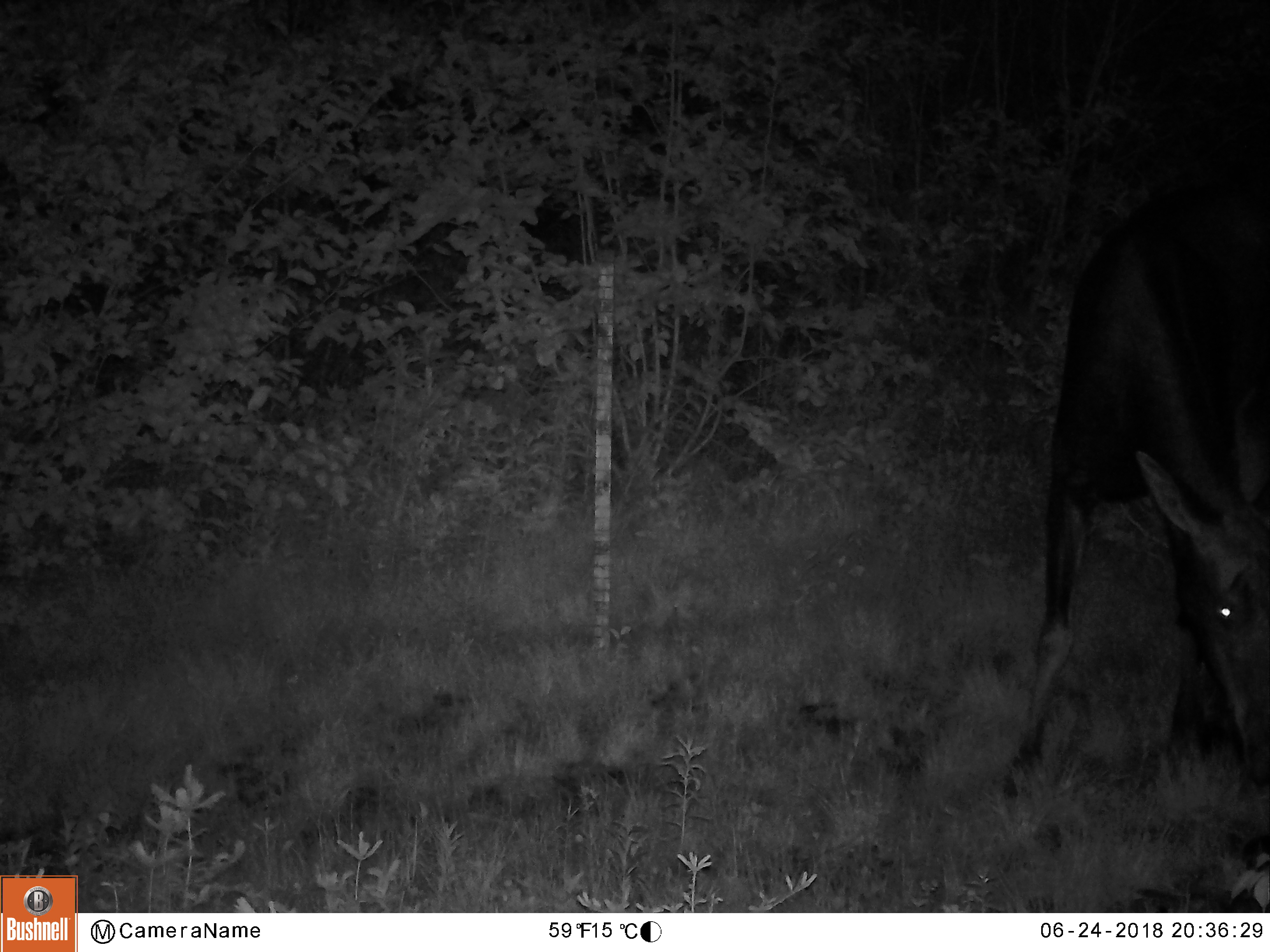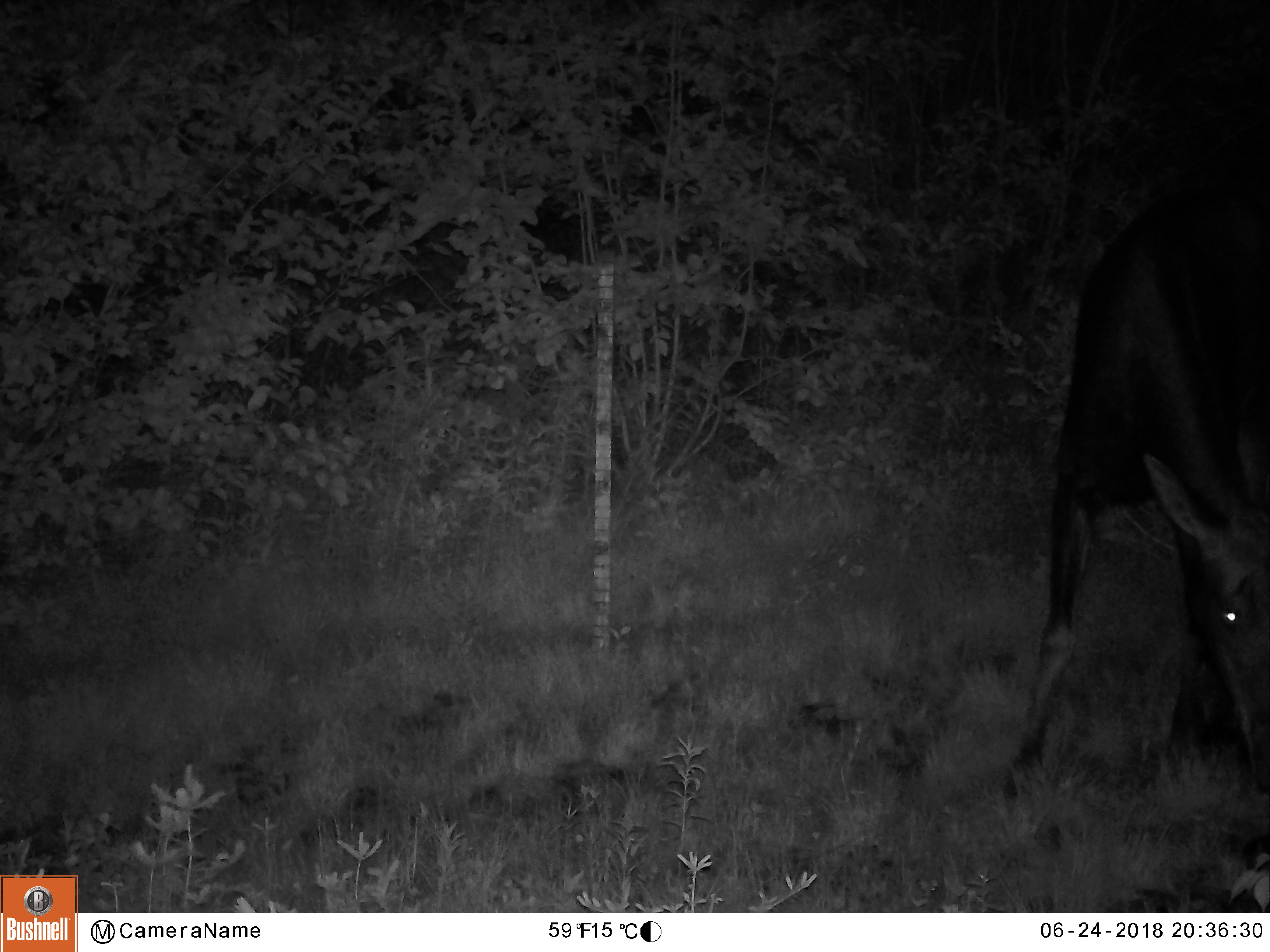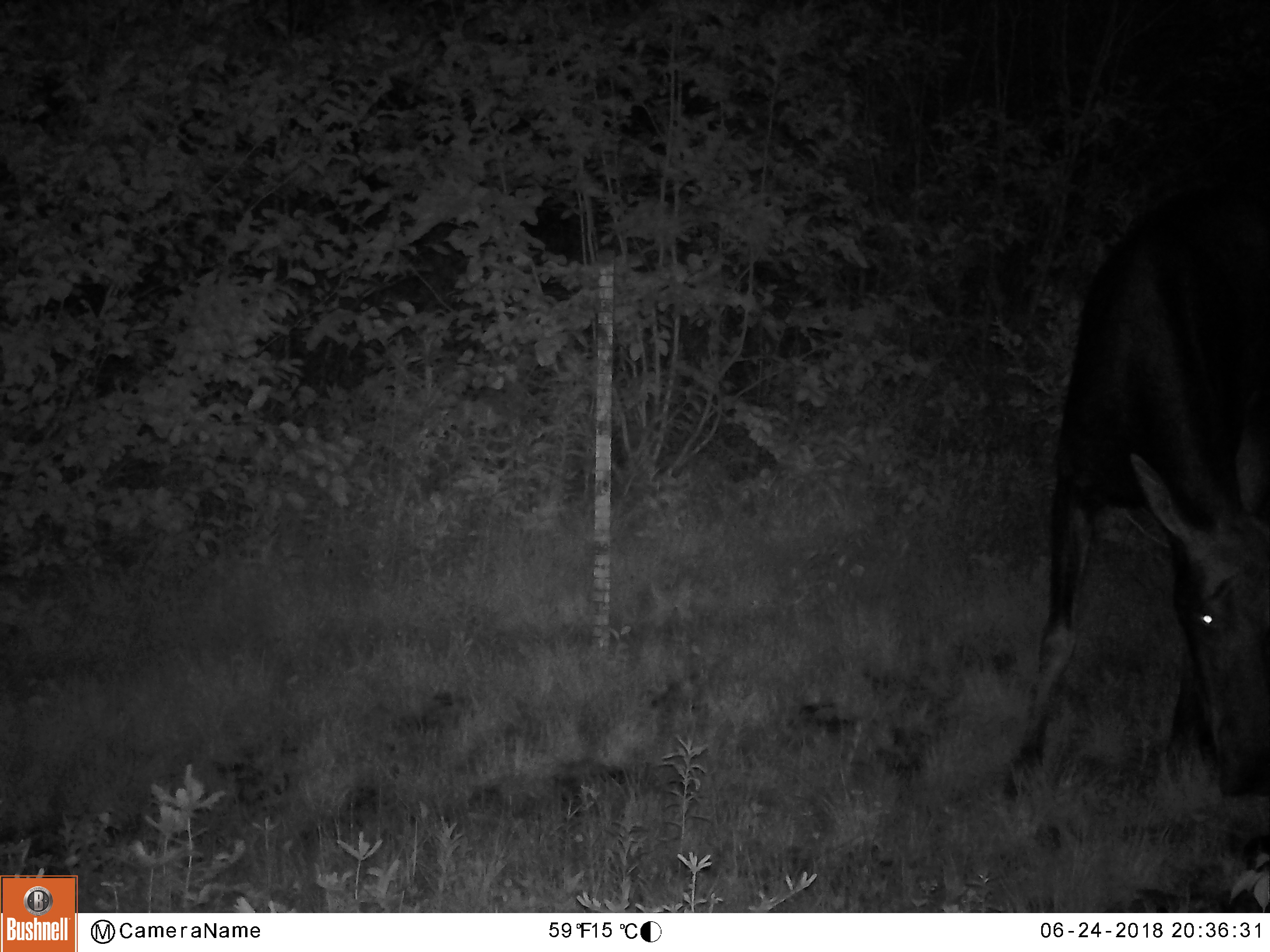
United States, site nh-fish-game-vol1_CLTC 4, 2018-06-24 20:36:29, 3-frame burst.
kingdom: Animalia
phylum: Chordata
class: Mammalia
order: Artiodactyla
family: Cervidae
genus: Alces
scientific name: Alces alces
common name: moose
Moose (Alces alces).